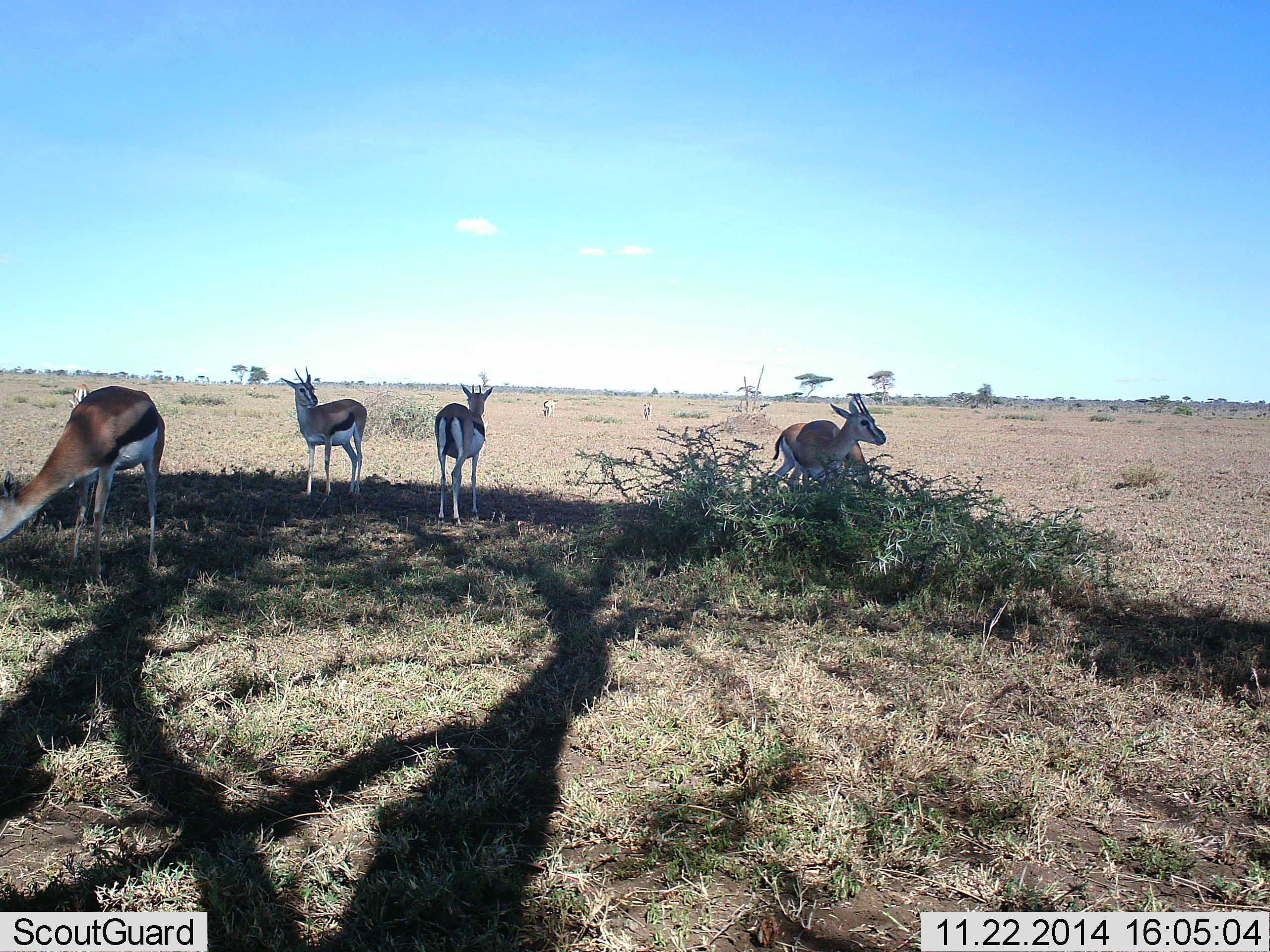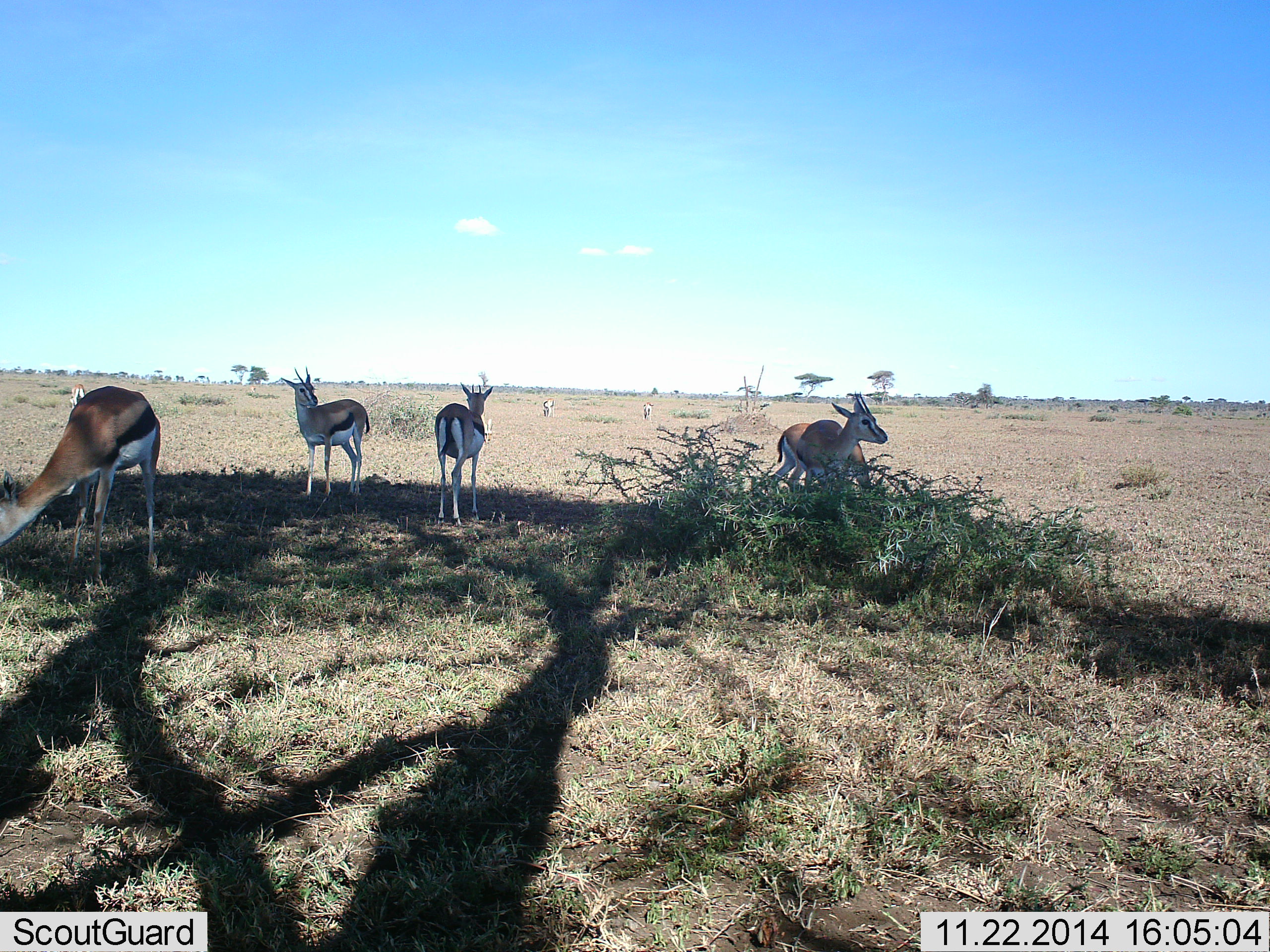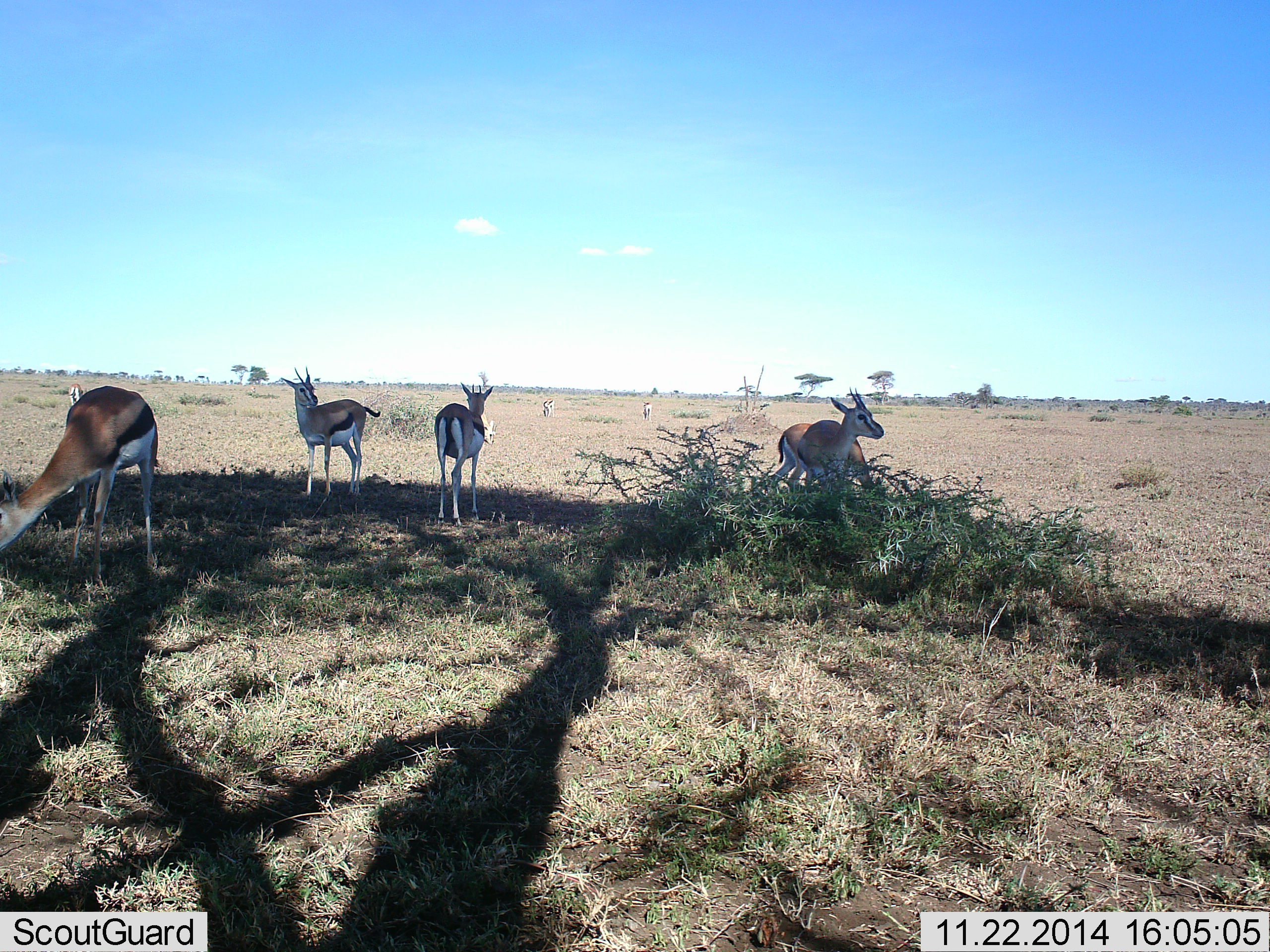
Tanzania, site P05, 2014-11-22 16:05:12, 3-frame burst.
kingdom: Animalia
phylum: Chordata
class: Mammalia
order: Artiodactyla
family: Bovidae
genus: Eudorcas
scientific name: Eudorcas thomsonii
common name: thomson's gazelle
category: gazellethomsons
Gazellethomsons (thomson's gazelle) (Eudorcas thomsonii), count 8. Behavior (volunteer vote fractions): standing 90%, resting 0%, moving 10%, interacting 0%. Young present (vote fraction): 0%. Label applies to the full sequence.